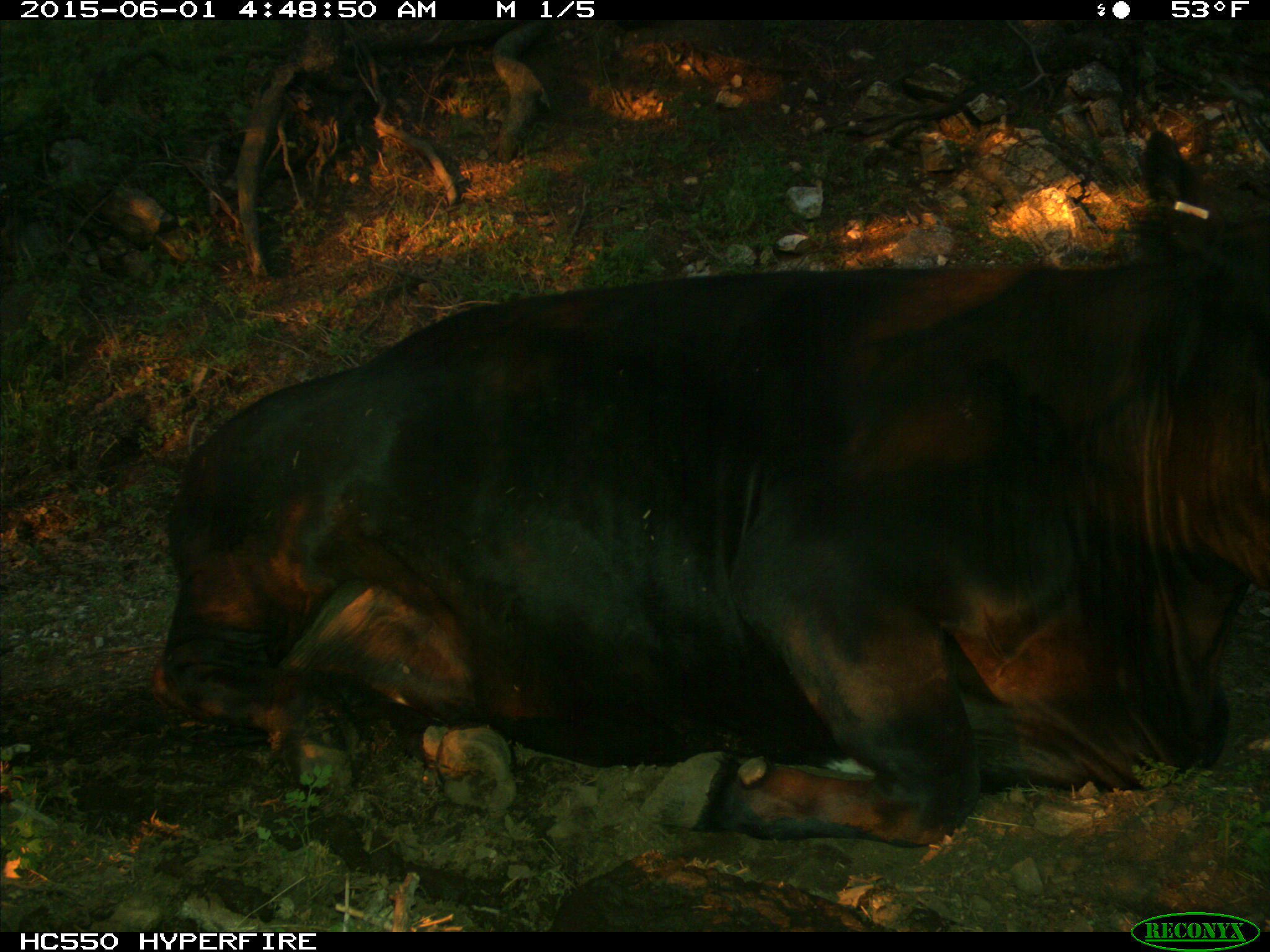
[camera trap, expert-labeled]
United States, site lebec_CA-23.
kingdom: Animalia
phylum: Chordata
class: Mammalia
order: Artiodactyla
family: Bovidae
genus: Bos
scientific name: Bos taurus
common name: domestic cow